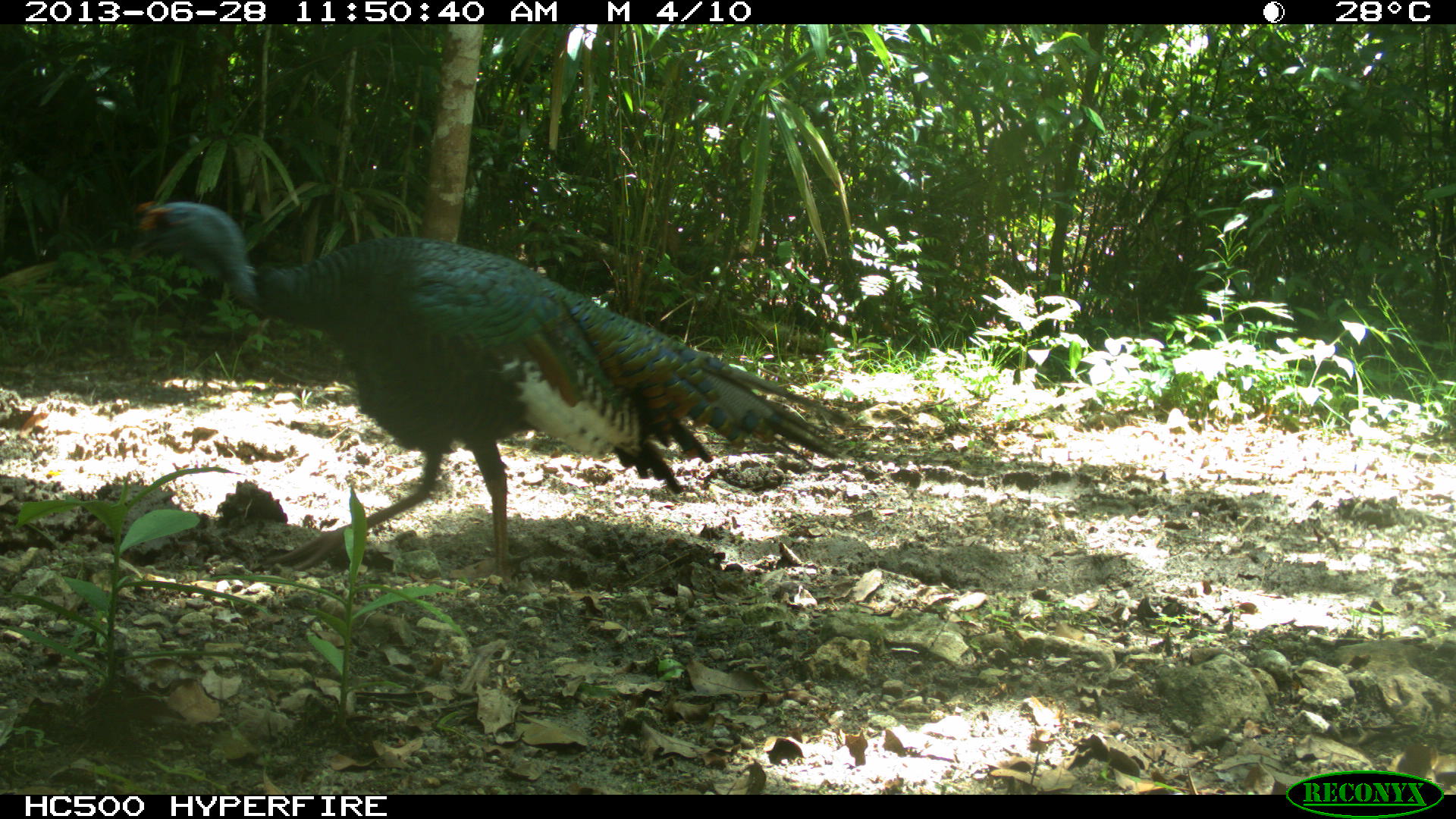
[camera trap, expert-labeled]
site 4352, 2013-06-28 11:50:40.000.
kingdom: Animalia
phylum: Chordata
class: Aves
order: Galliformes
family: Phasianidae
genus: Meleagris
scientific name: Meleagris ocellata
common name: ocellated turkey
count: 1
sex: male